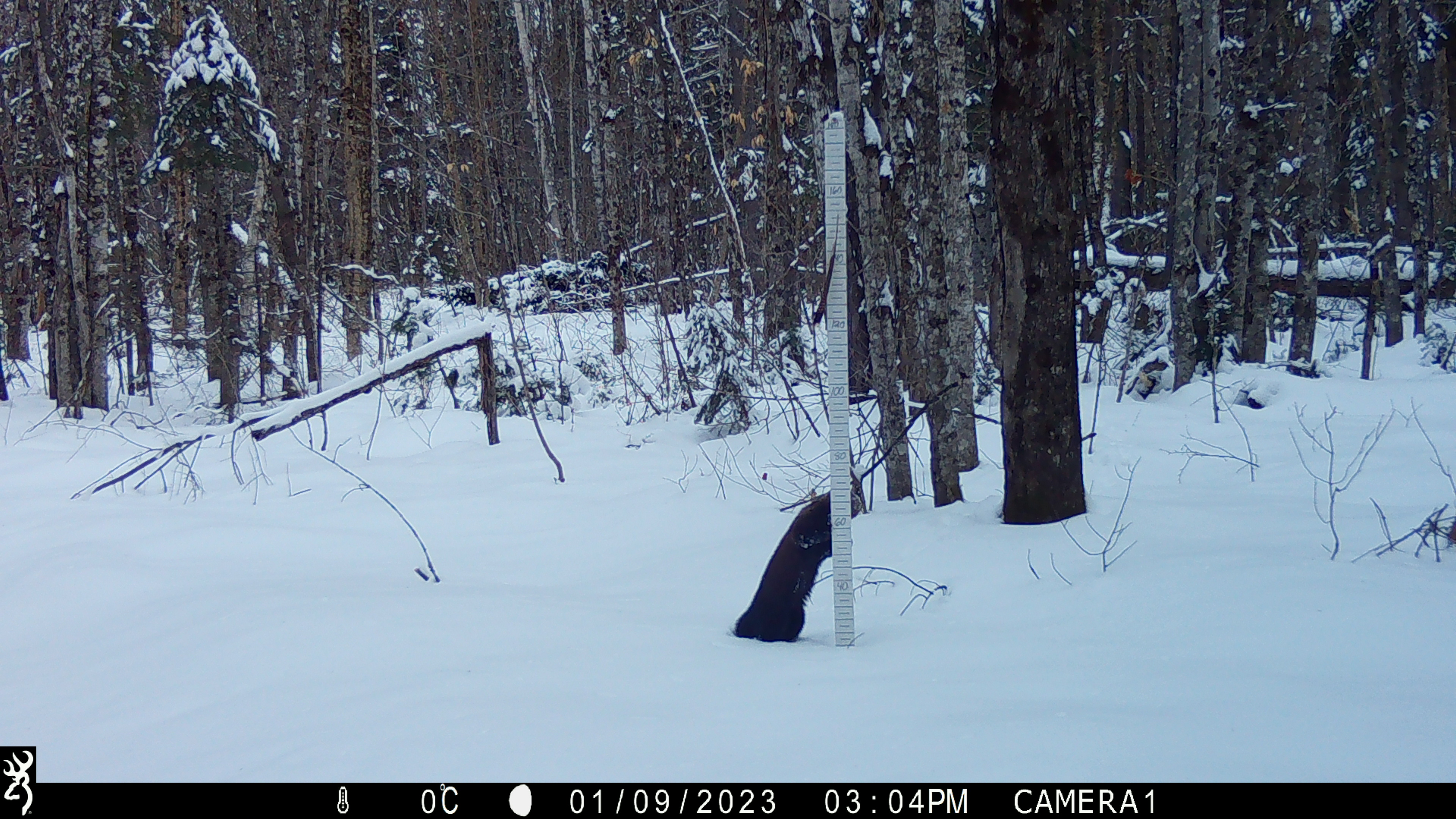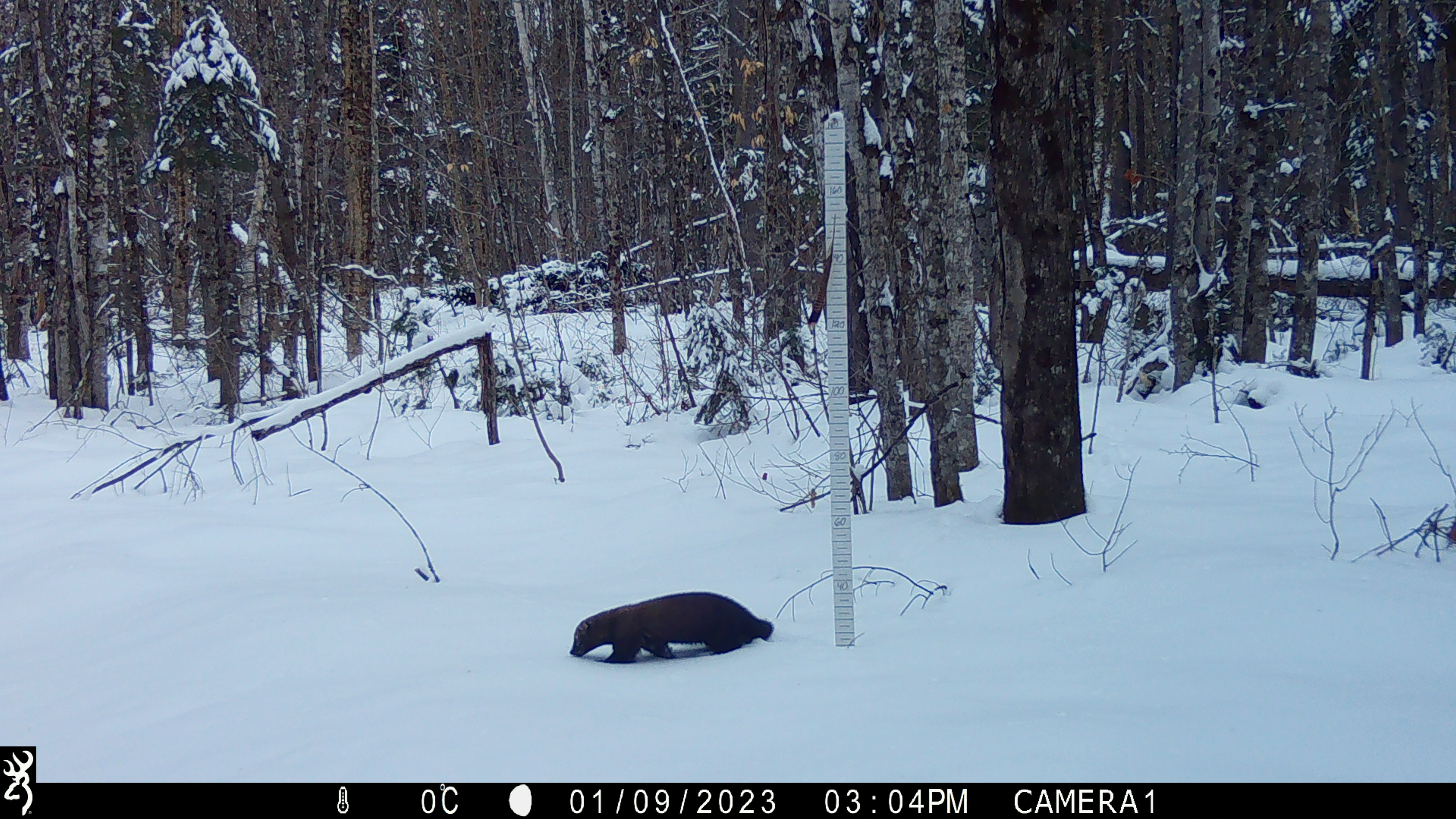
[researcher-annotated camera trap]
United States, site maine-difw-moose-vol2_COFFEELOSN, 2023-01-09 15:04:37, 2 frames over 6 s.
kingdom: Animalia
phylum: Chordata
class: Mammalia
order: Carnivora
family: Mustelidae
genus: Pekania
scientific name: Pekania pennanti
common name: fisher